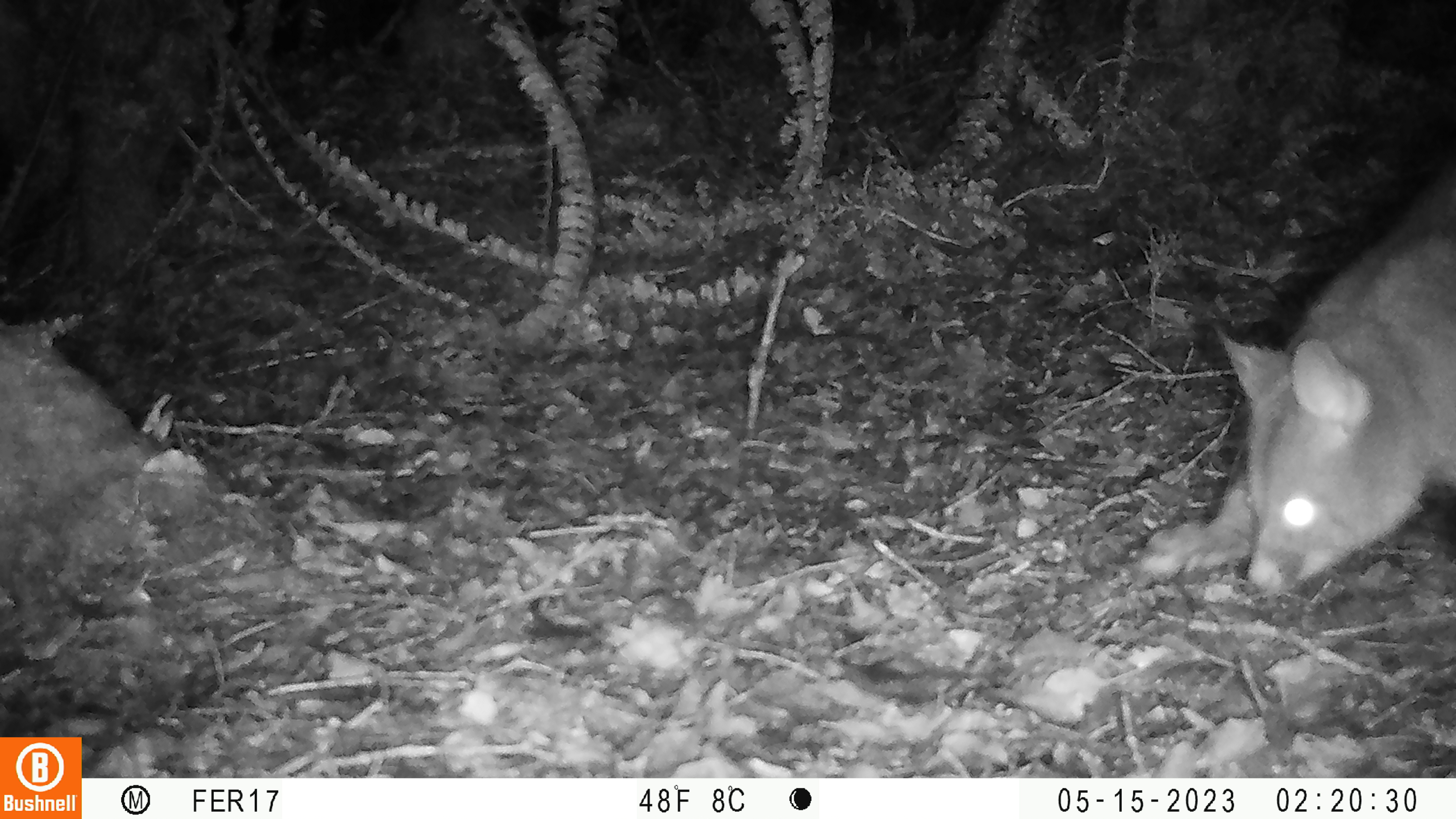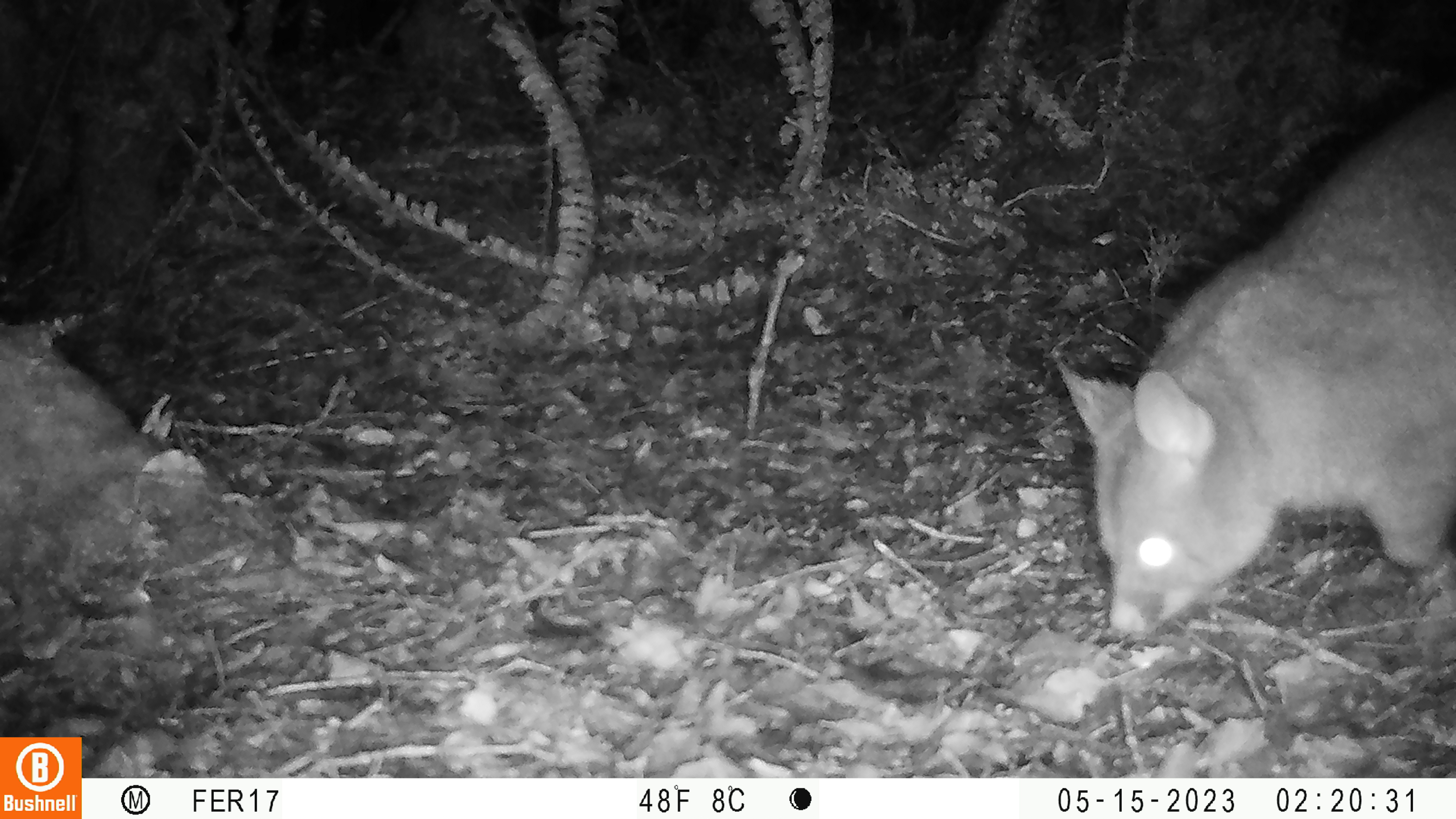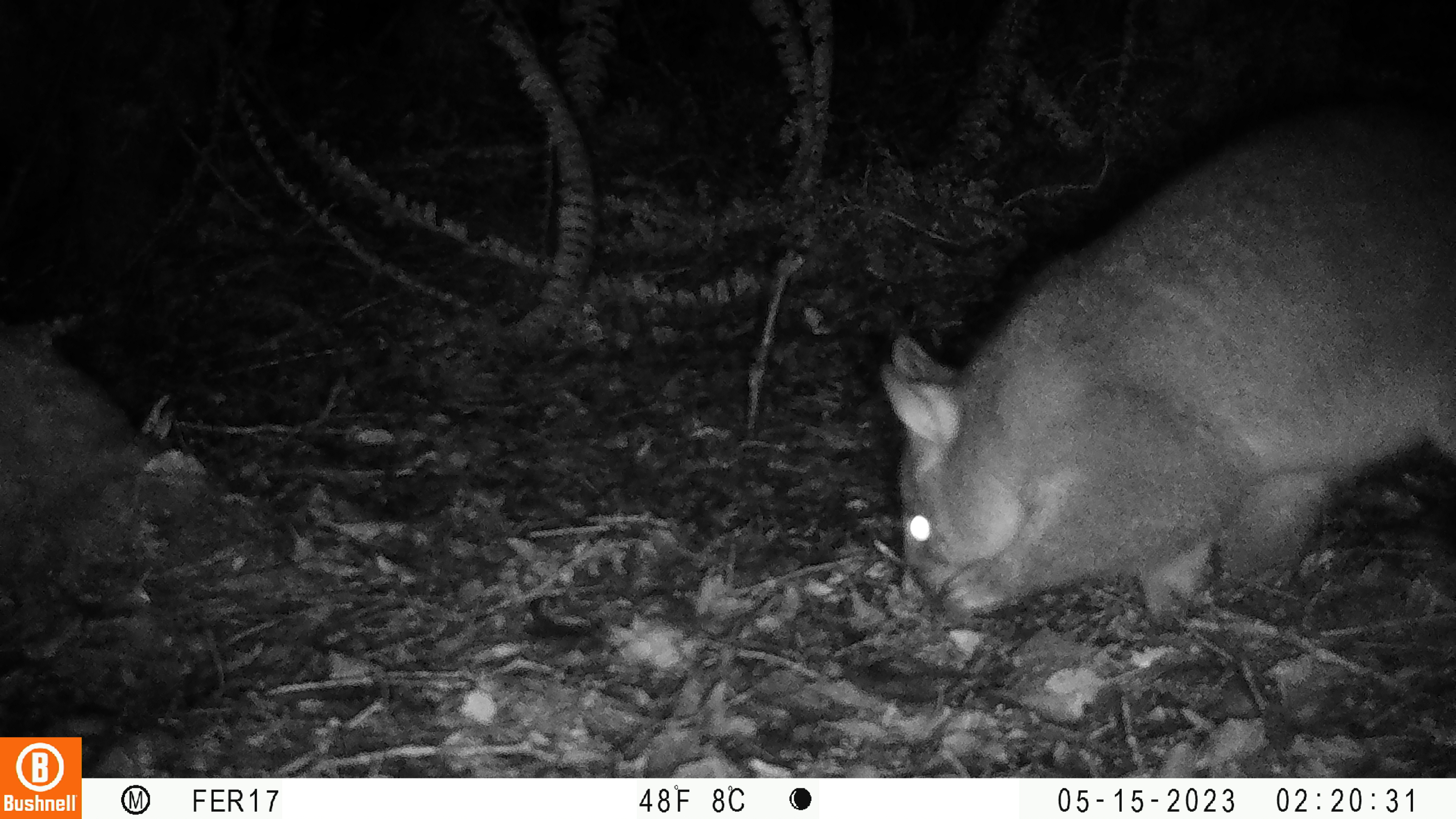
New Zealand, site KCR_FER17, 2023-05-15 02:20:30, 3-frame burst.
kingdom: Animalia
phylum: Chordata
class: Mammalia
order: Diprotodontia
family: Phalangeridae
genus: Trichosurus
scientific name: Trichosurus vulpecula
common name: common brushtail possum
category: possum